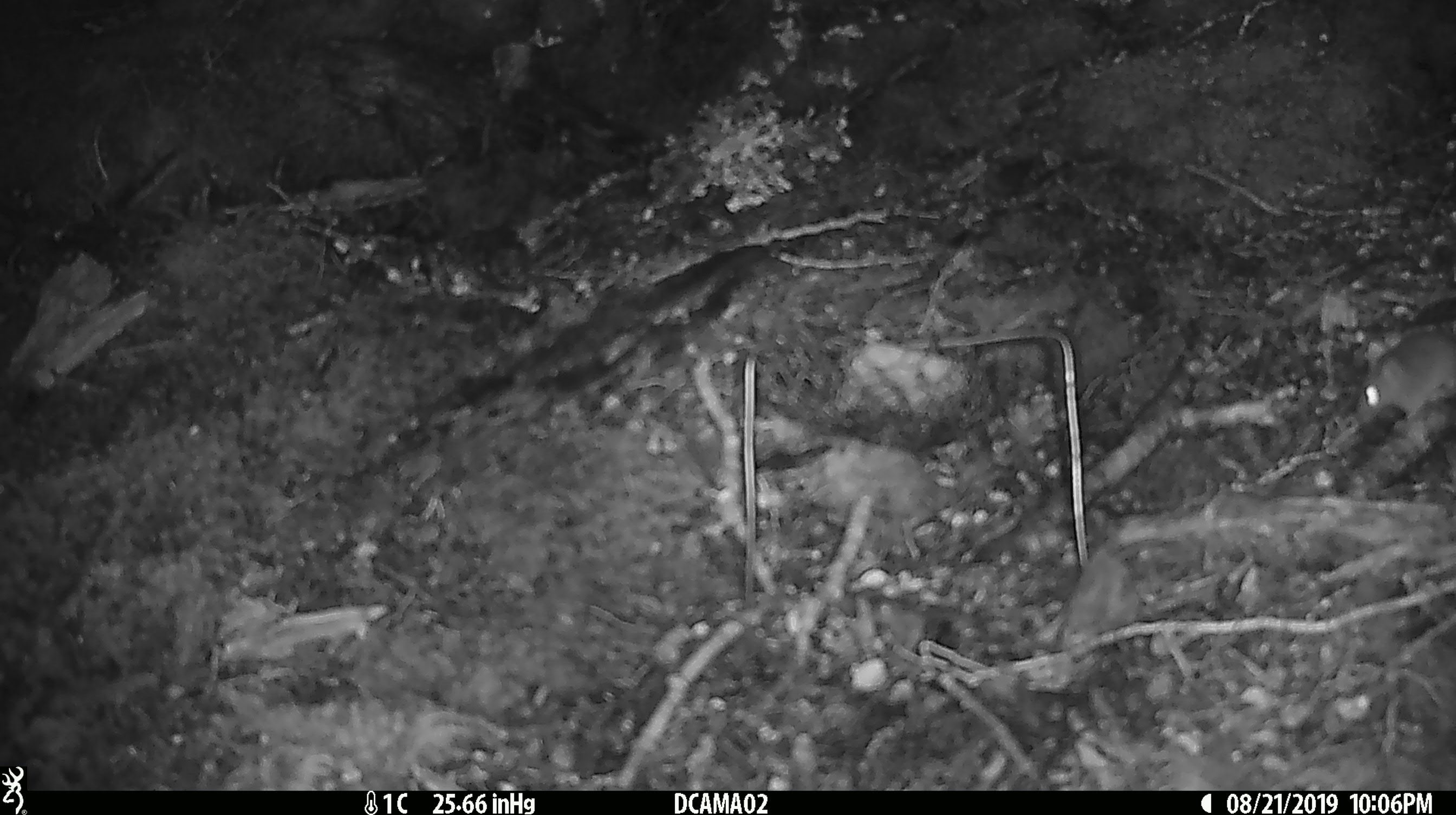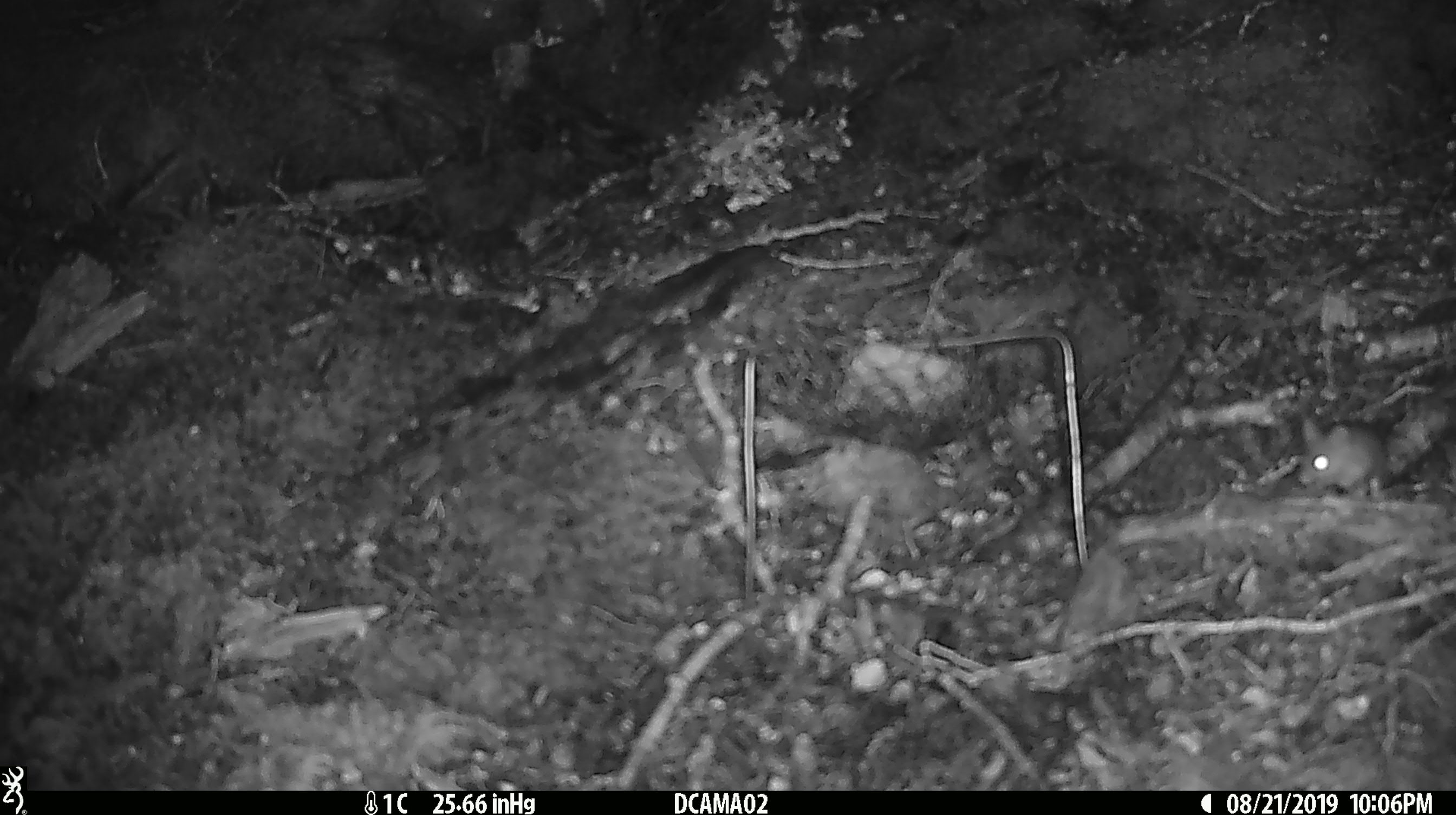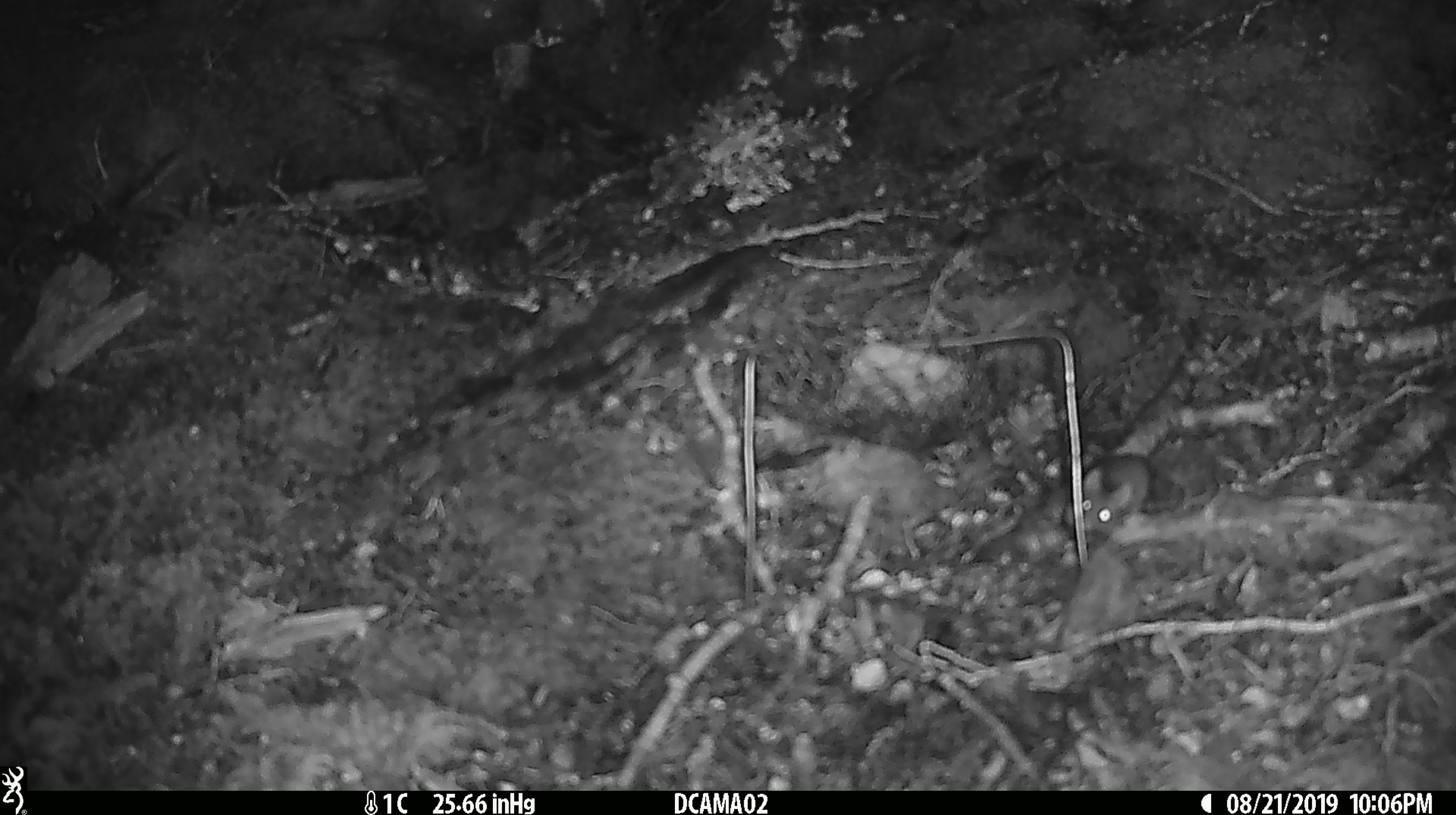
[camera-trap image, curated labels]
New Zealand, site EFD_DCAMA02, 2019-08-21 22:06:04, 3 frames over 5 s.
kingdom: Animalia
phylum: Chordata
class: Mammalia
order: Rodentia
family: Muridae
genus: Mus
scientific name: Mus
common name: mouse